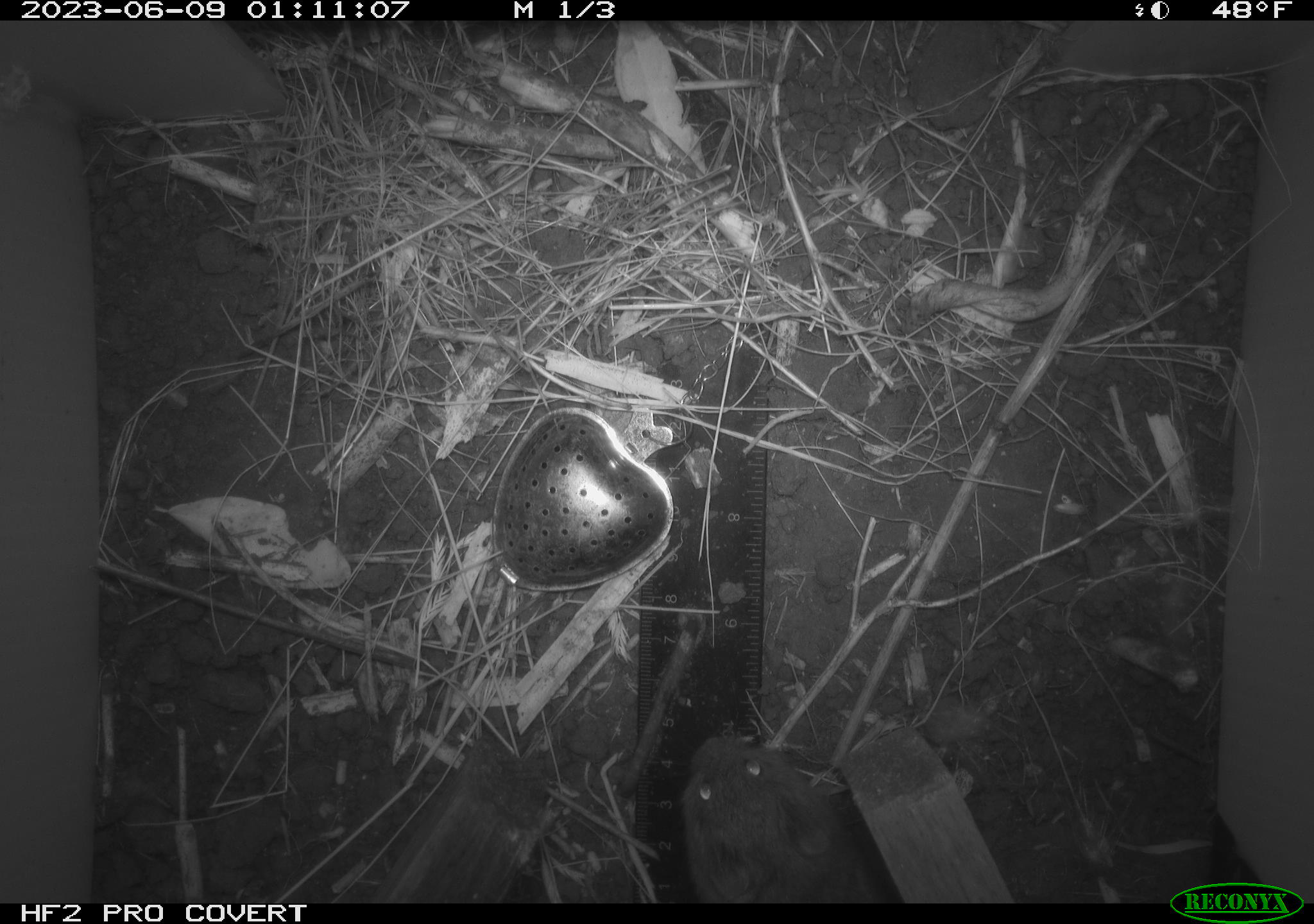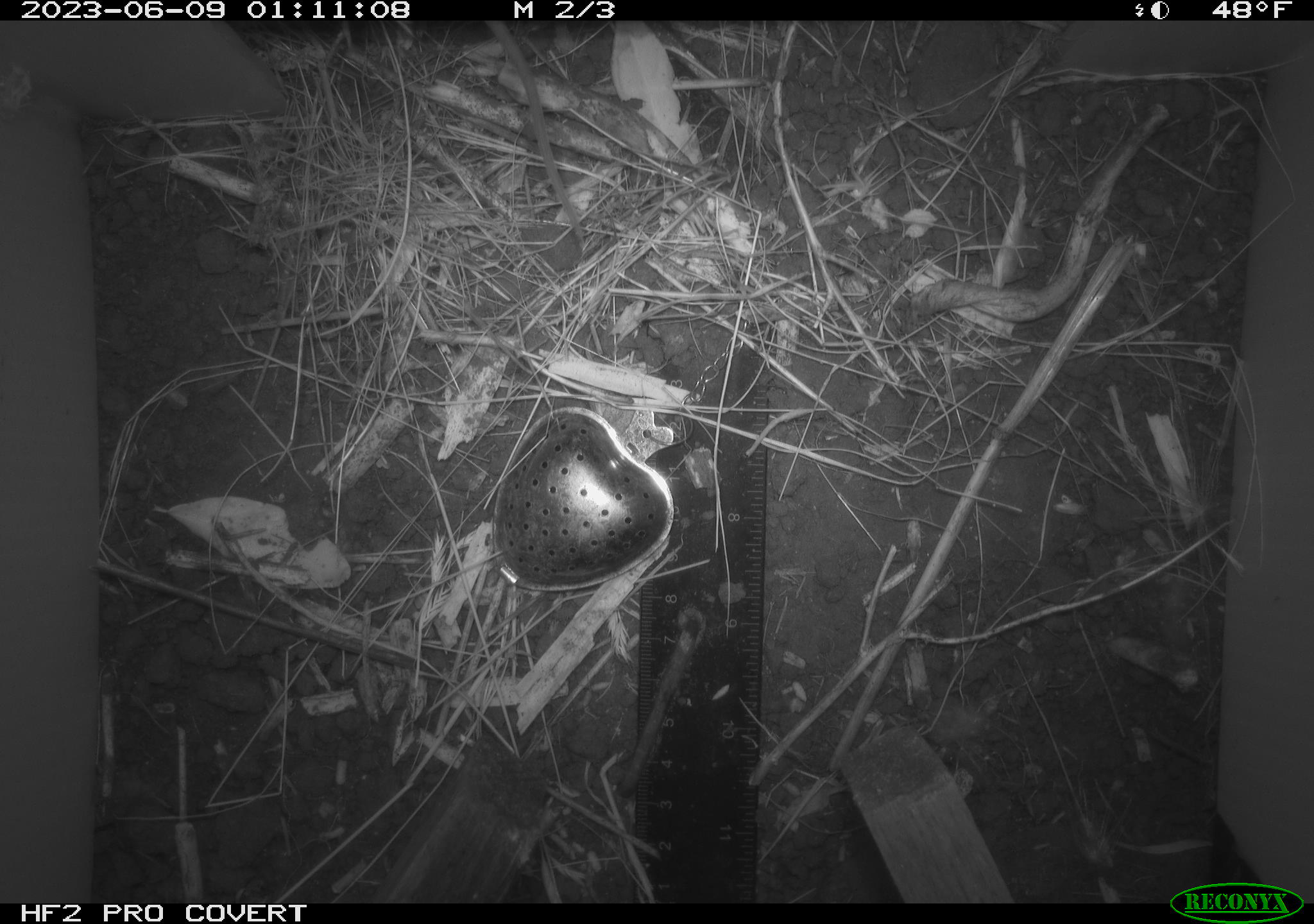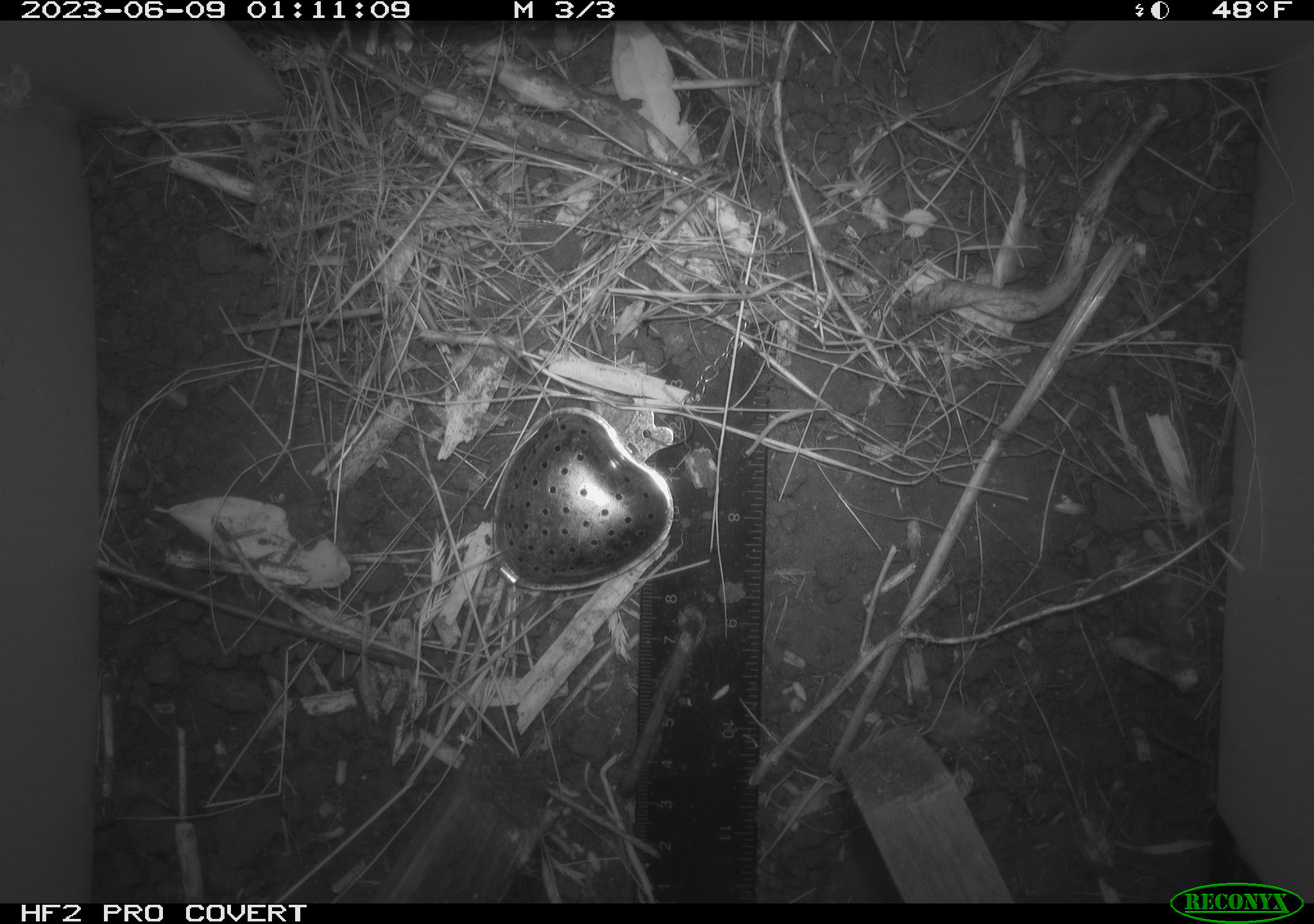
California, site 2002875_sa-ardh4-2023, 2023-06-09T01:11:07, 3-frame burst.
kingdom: Animalia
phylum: Chordata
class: Mammalia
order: Rodentia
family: Cricetidae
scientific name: Arvicolinae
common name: voles, lemmings, and muskrats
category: arvicolinae subfamily